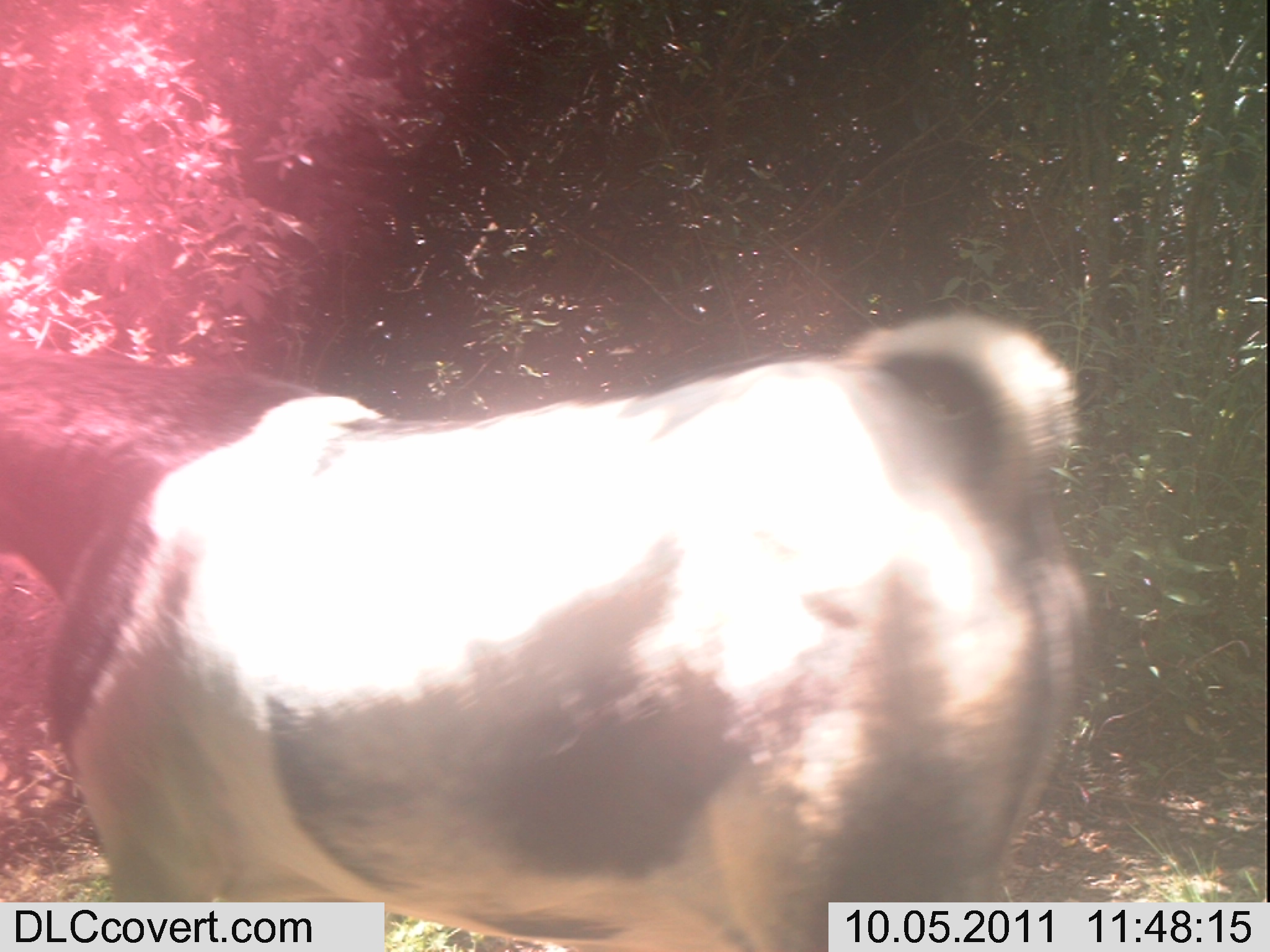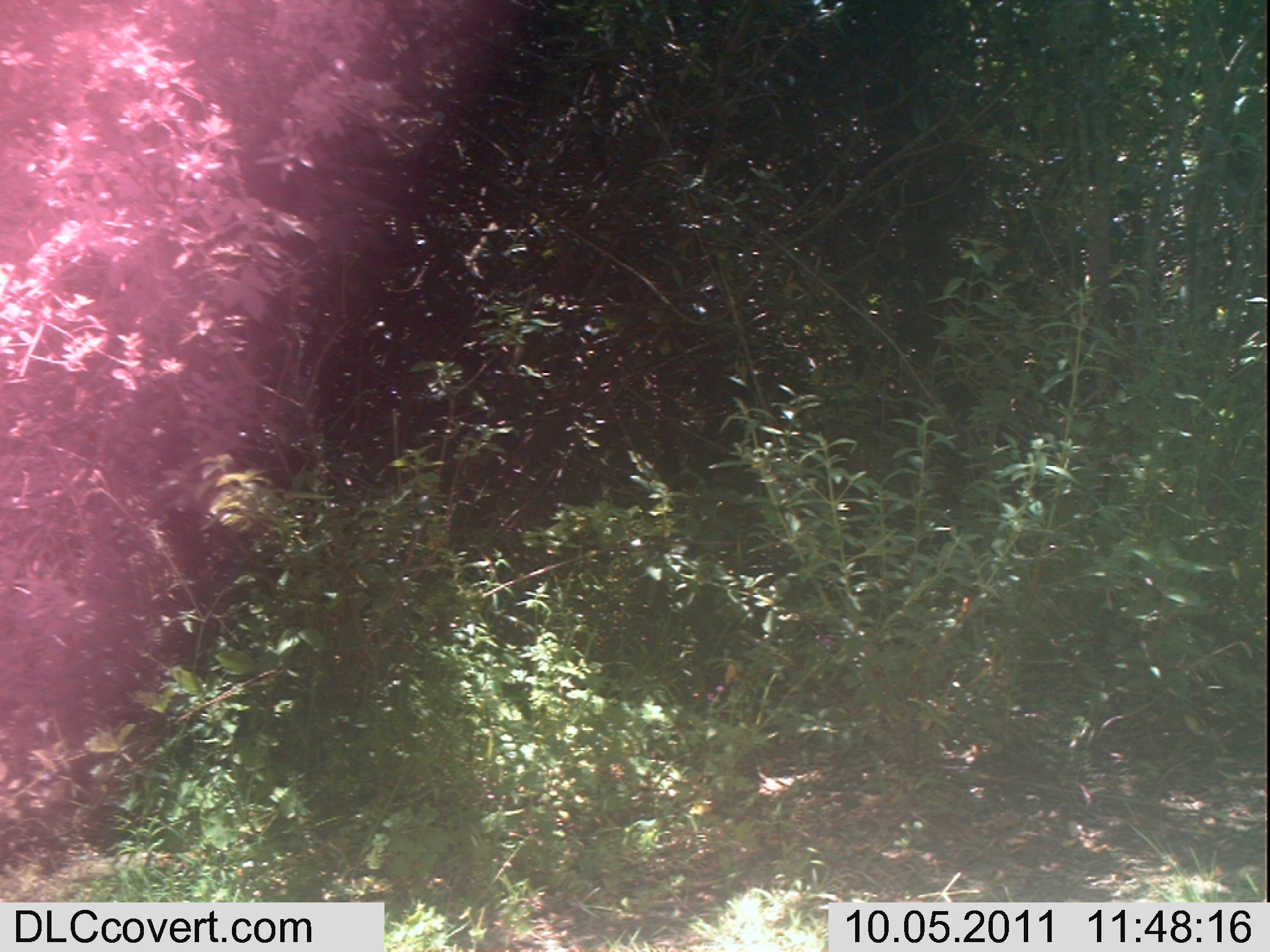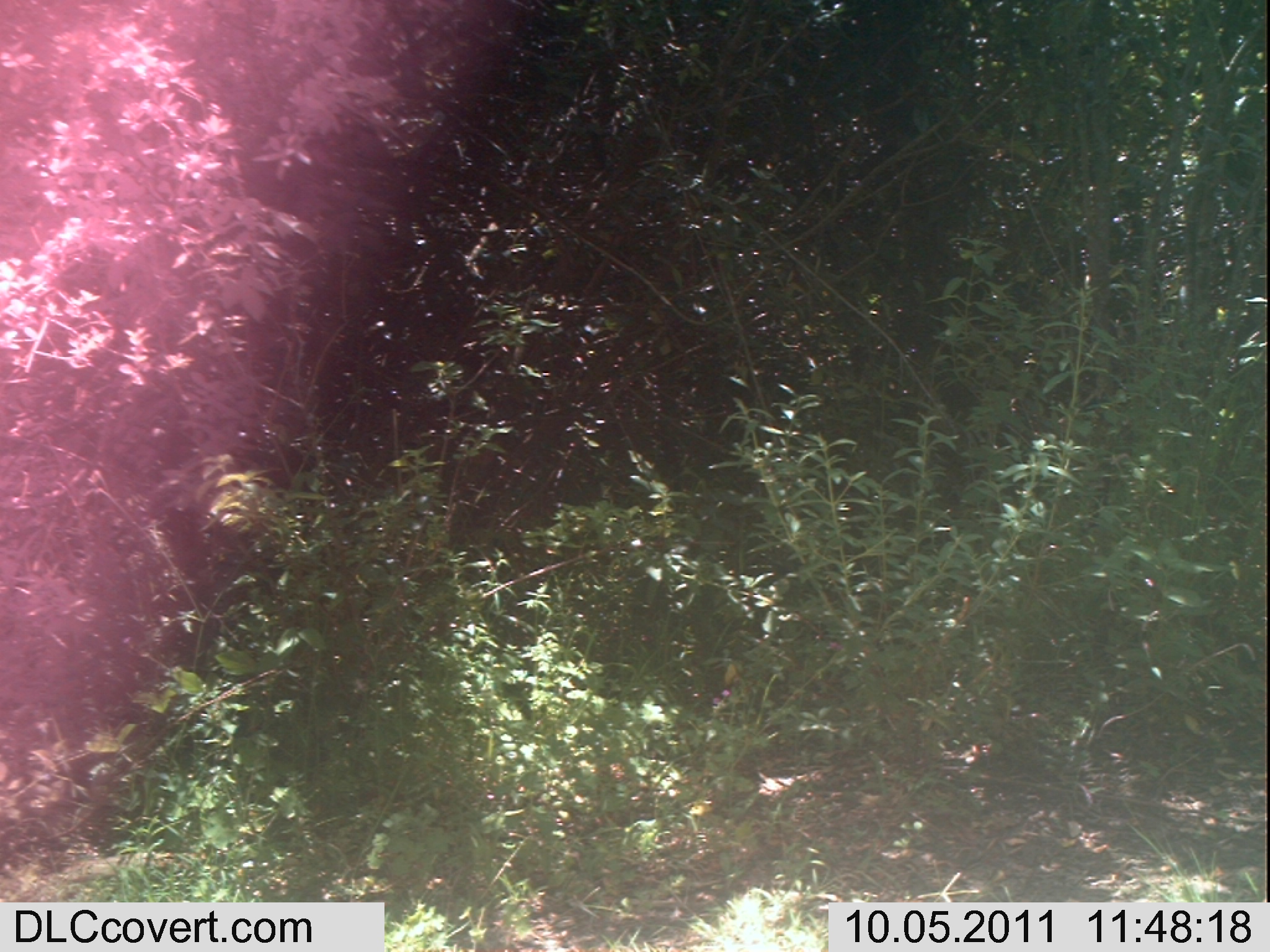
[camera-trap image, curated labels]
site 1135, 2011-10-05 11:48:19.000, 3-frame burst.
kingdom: Animalia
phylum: Chordata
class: Mammalia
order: Artiodactyla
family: Bovidae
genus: Capra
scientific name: Capra aegagrus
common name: wild goat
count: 1